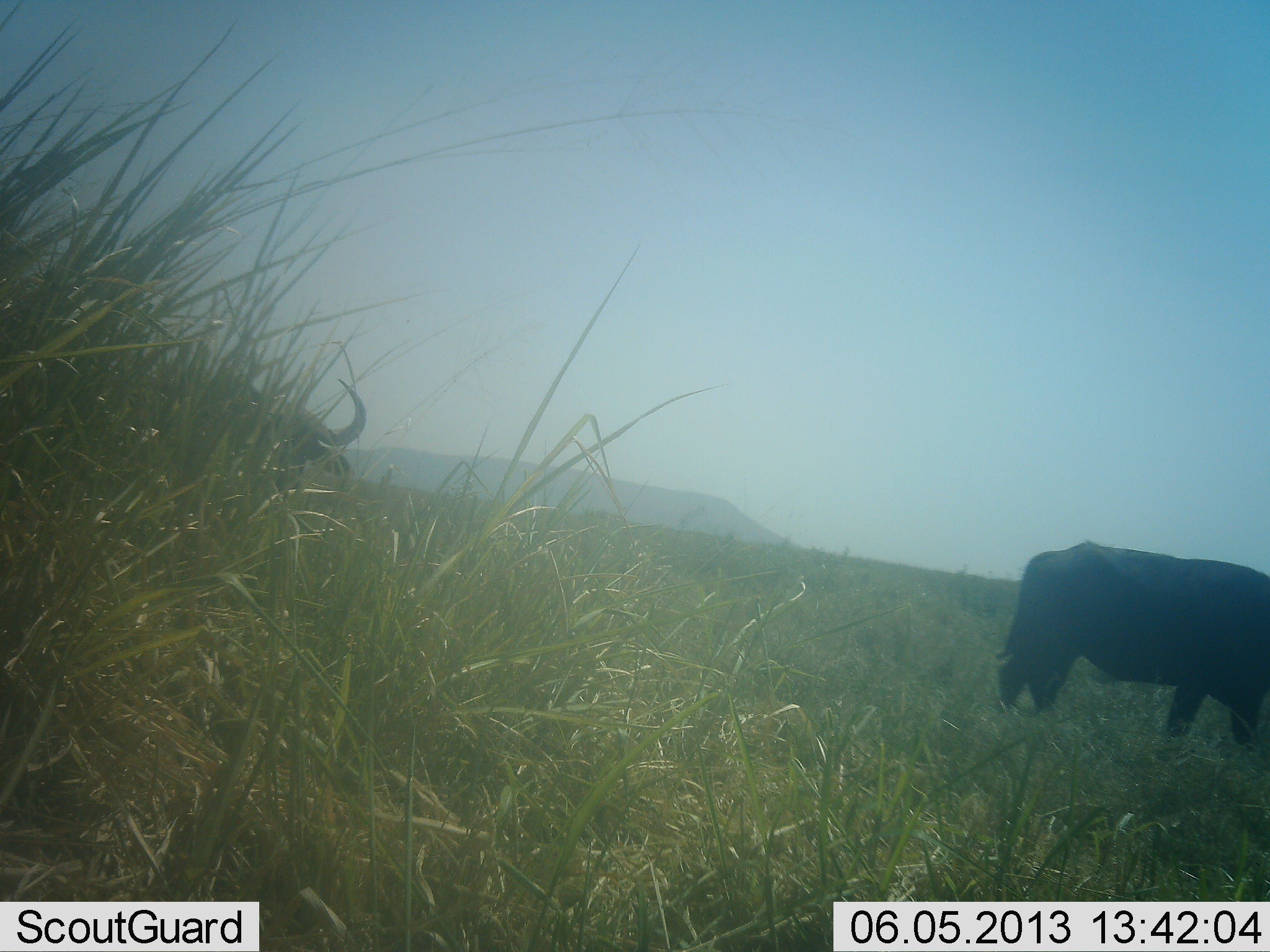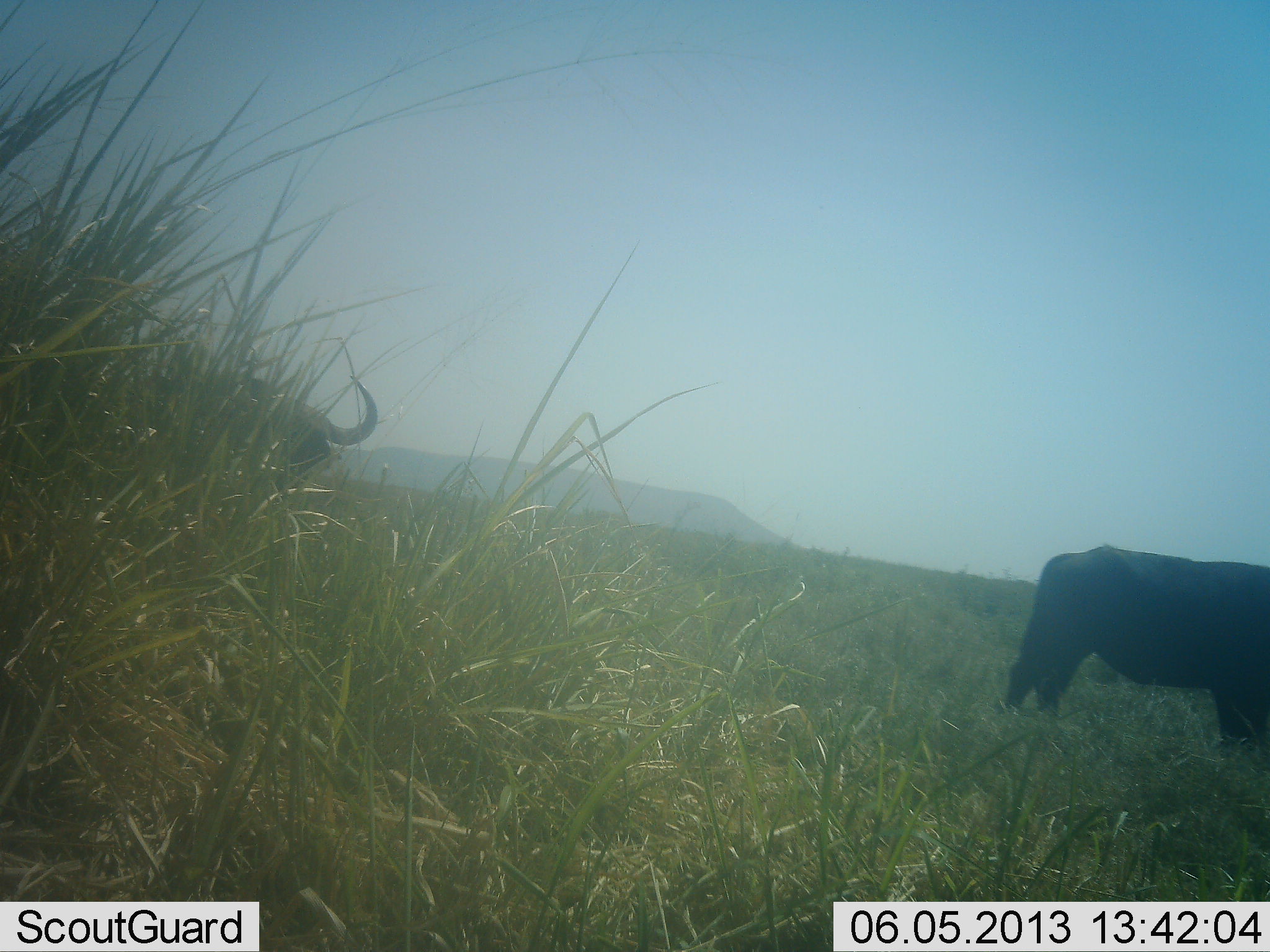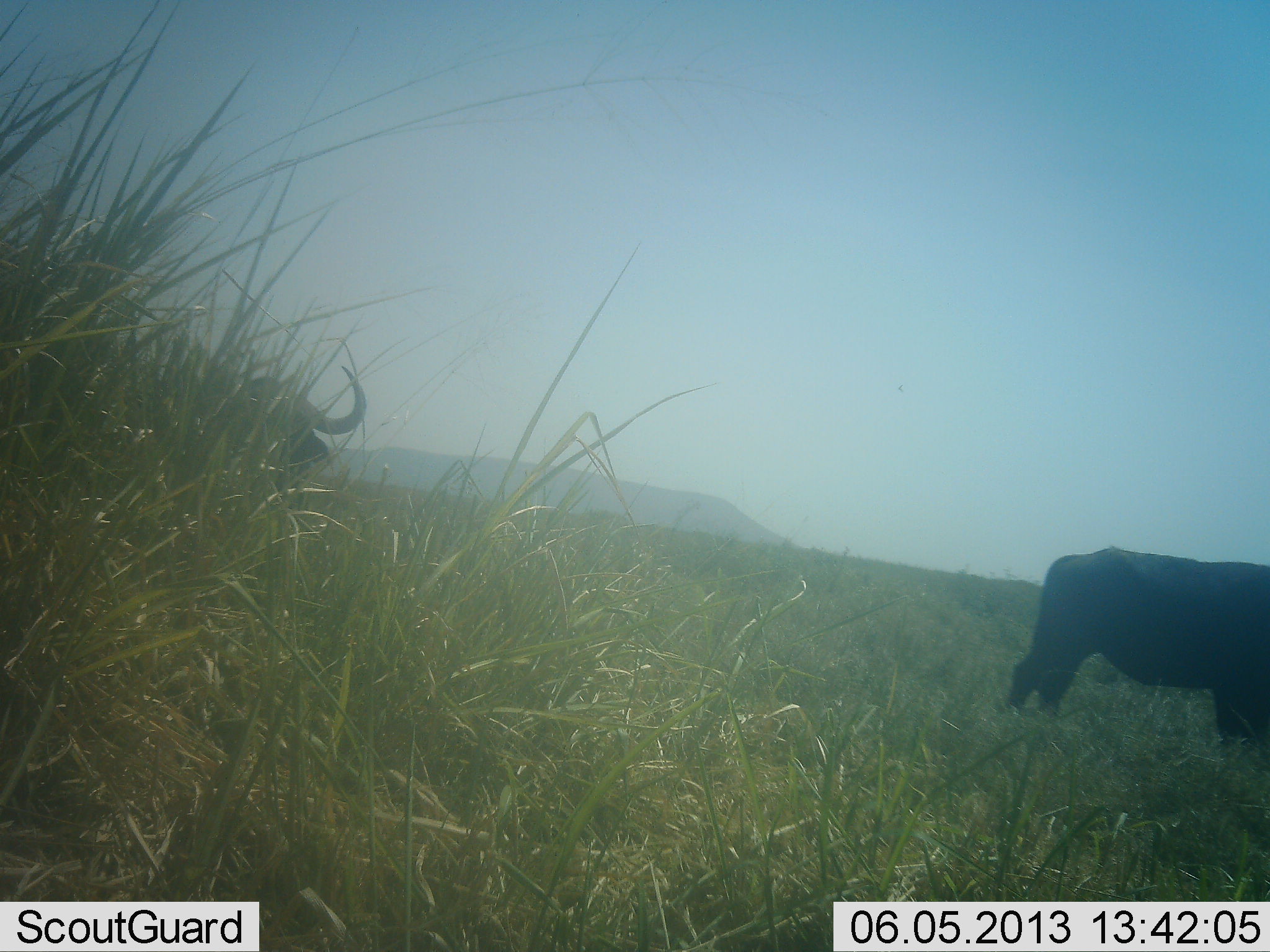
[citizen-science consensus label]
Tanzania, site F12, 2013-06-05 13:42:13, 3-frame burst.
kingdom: Animalia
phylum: Chordata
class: Mammalia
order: Artiodactyla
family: Bovidae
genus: Syncerus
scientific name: Syncerus caffer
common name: cape buffalo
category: buffalo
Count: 2.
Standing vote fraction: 54%.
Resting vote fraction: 0%.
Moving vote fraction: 25%.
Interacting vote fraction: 0%.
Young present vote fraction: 0%.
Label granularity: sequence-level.